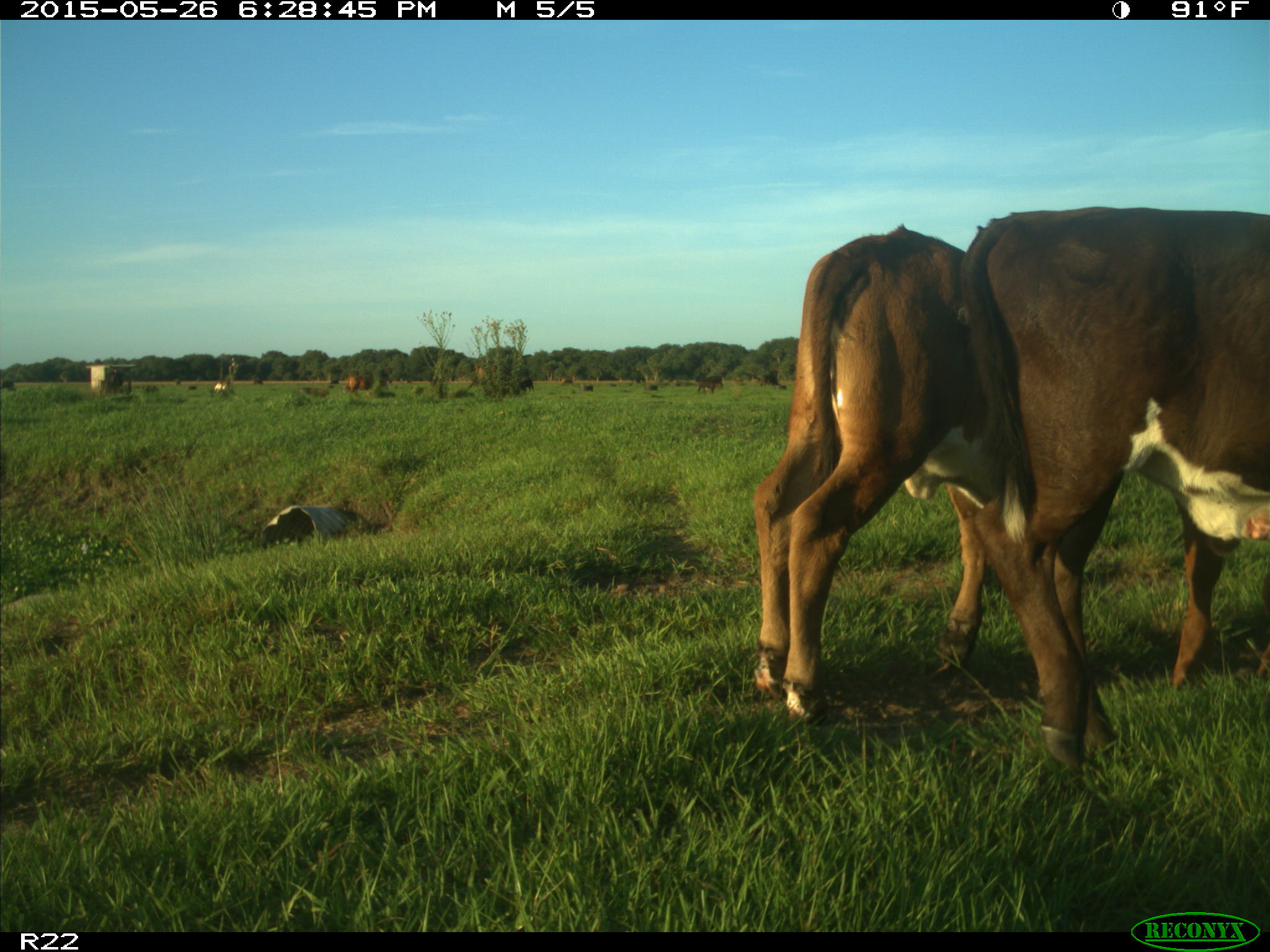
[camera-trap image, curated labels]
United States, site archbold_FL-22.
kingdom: Animalia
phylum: Chordata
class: Mammalia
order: Artiodactyla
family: Bovidae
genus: Bos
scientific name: Bos taurus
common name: domestic cow